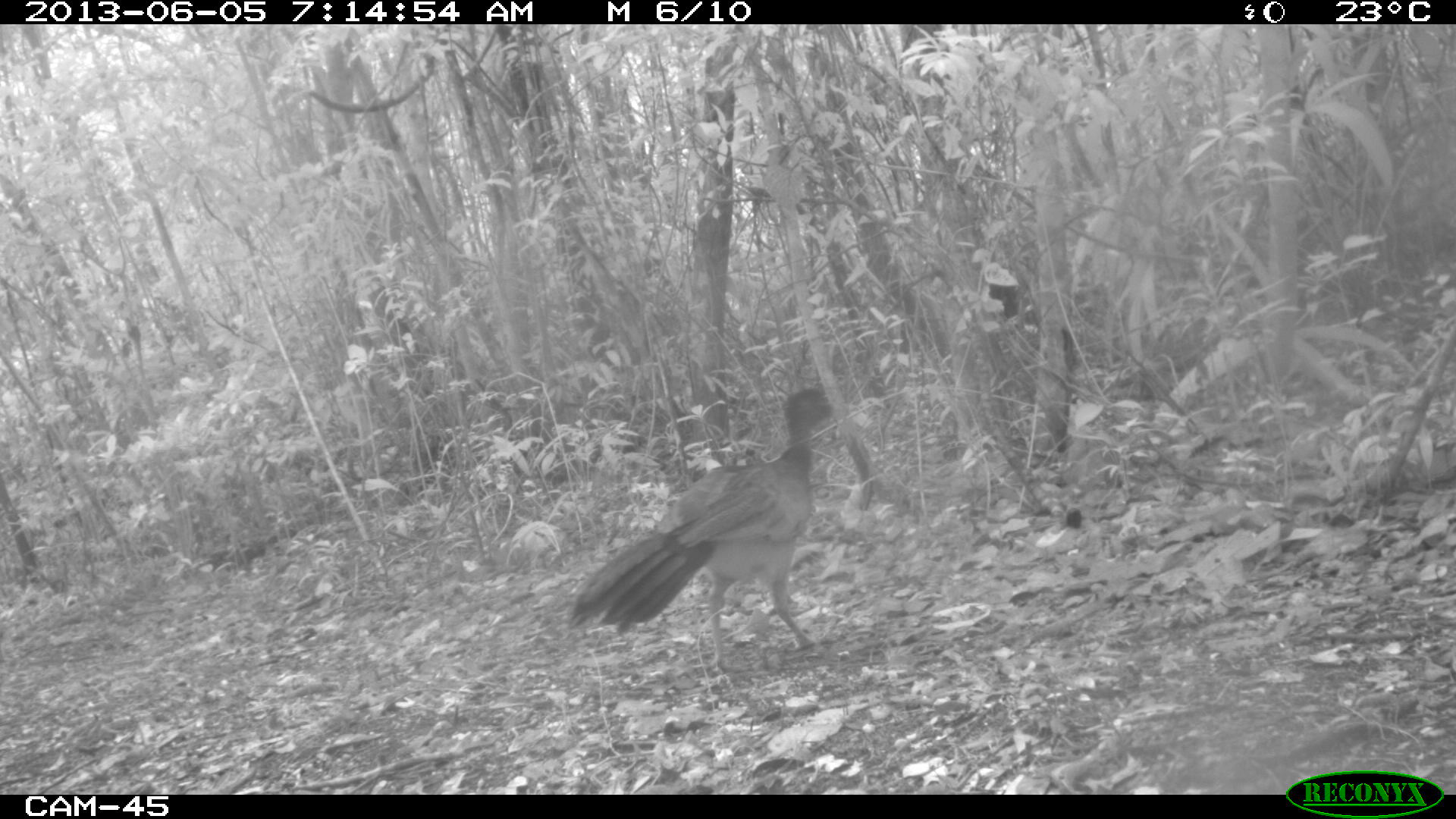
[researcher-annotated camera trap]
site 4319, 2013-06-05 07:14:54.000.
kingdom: Animalia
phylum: Chordata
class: Aves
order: Galliformes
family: Cracidae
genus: Crax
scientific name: Crax rubra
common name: great curassow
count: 1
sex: female